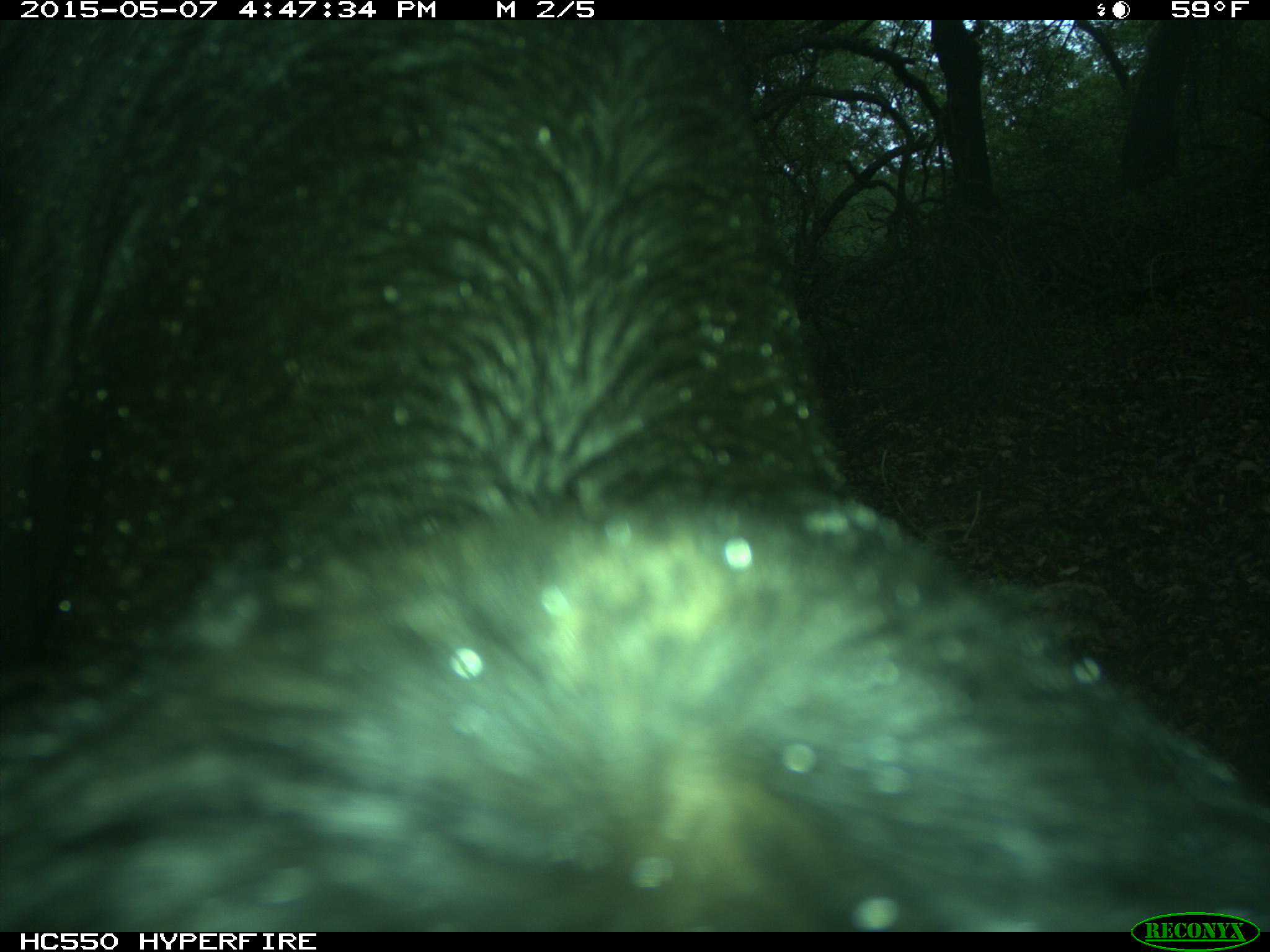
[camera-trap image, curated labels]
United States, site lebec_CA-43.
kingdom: Animalia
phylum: Chordata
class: Mammalia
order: Artiodactyla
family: Bovidae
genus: Bos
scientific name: Bos taurus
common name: domestic cow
Bos taurus (domestic cow).